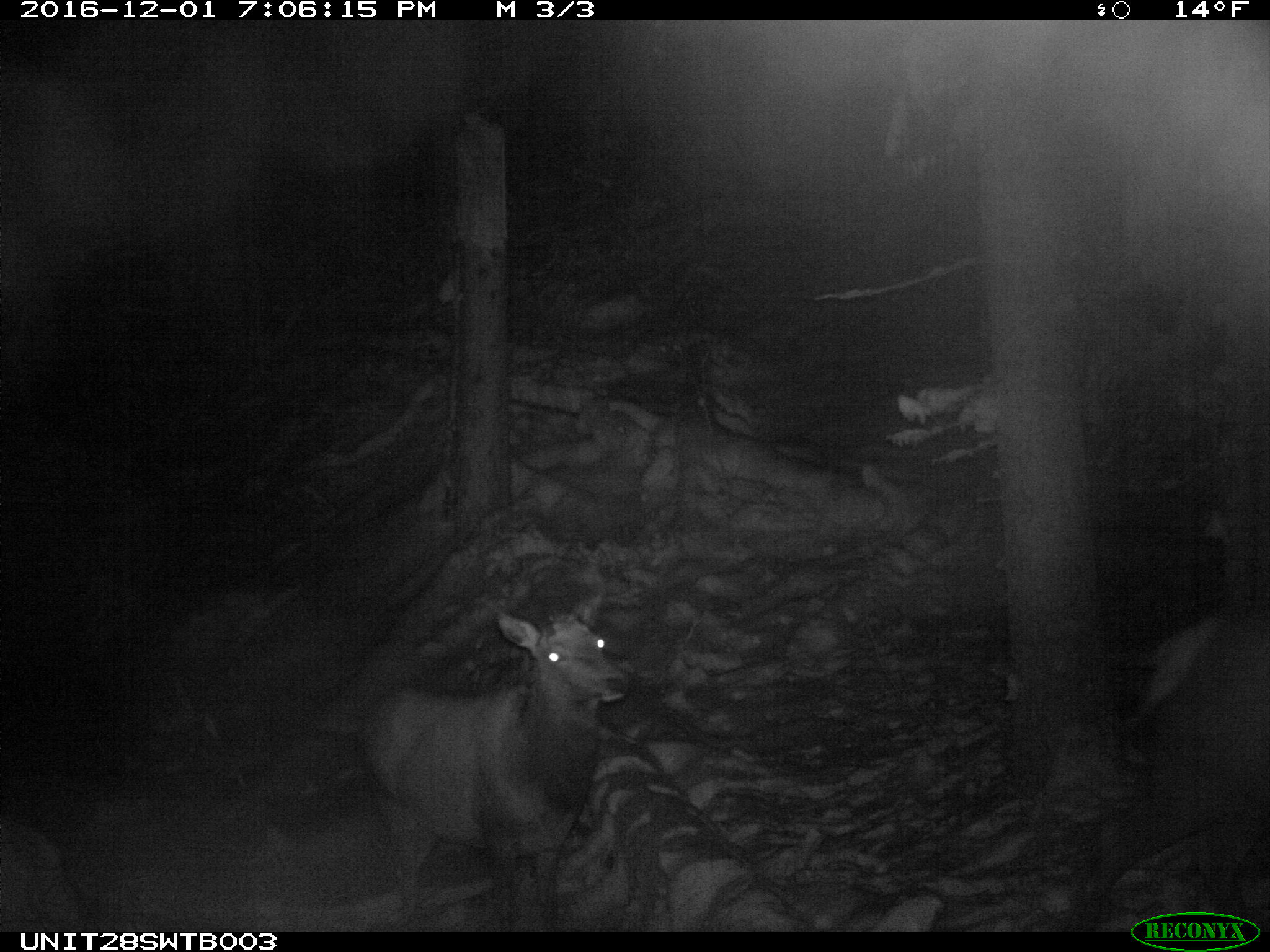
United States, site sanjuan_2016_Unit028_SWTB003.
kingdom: Animalia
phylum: Chordata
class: Mammalia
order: Artiodactyla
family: Cervidae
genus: Cervus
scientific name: Cervus elaphus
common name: red deer